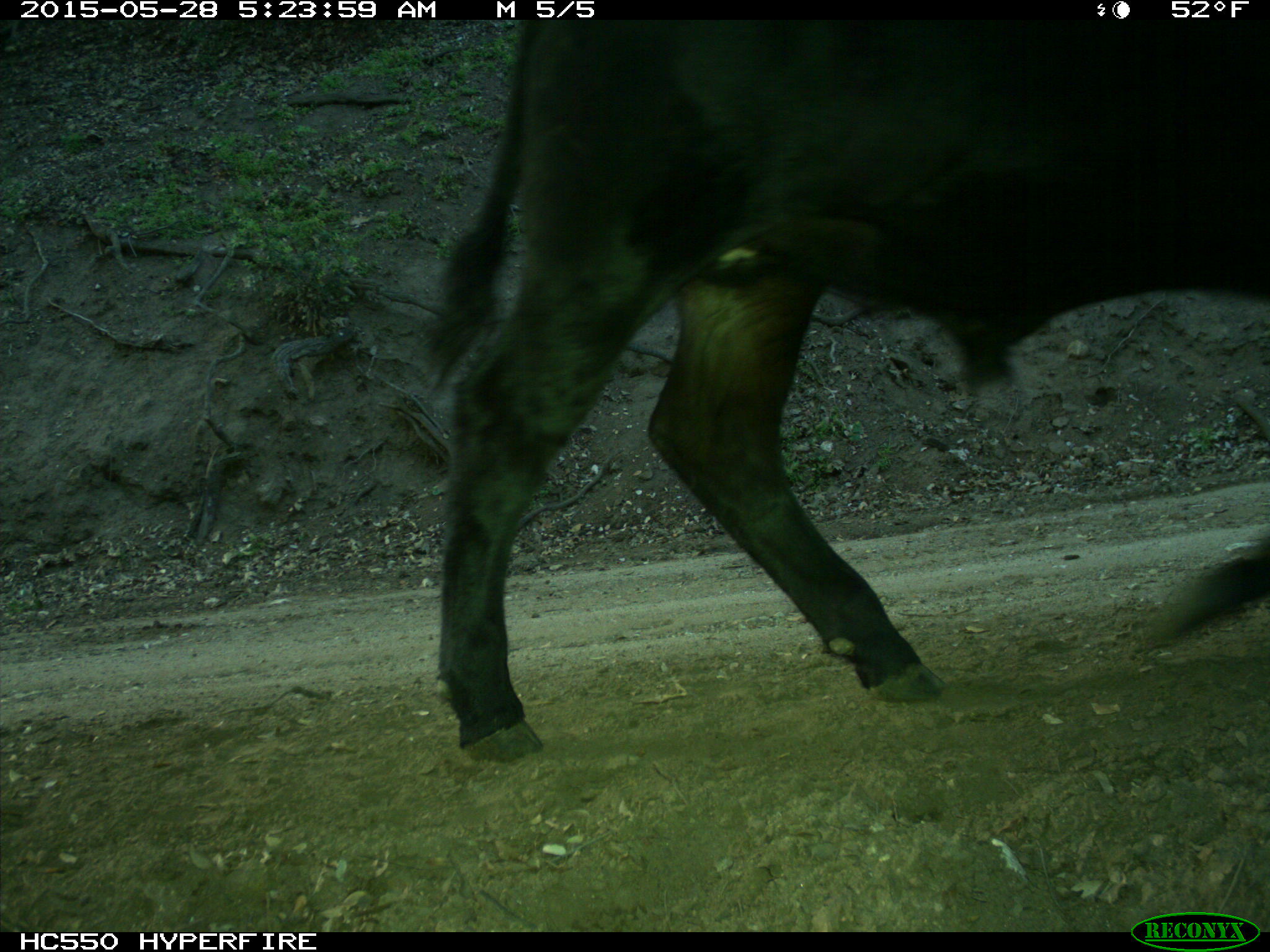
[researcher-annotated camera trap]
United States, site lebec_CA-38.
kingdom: Animalia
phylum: Chordata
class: Mammalia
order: Artiodactyla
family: Bovidae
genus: Bos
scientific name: Bos taurus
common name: domestic cow